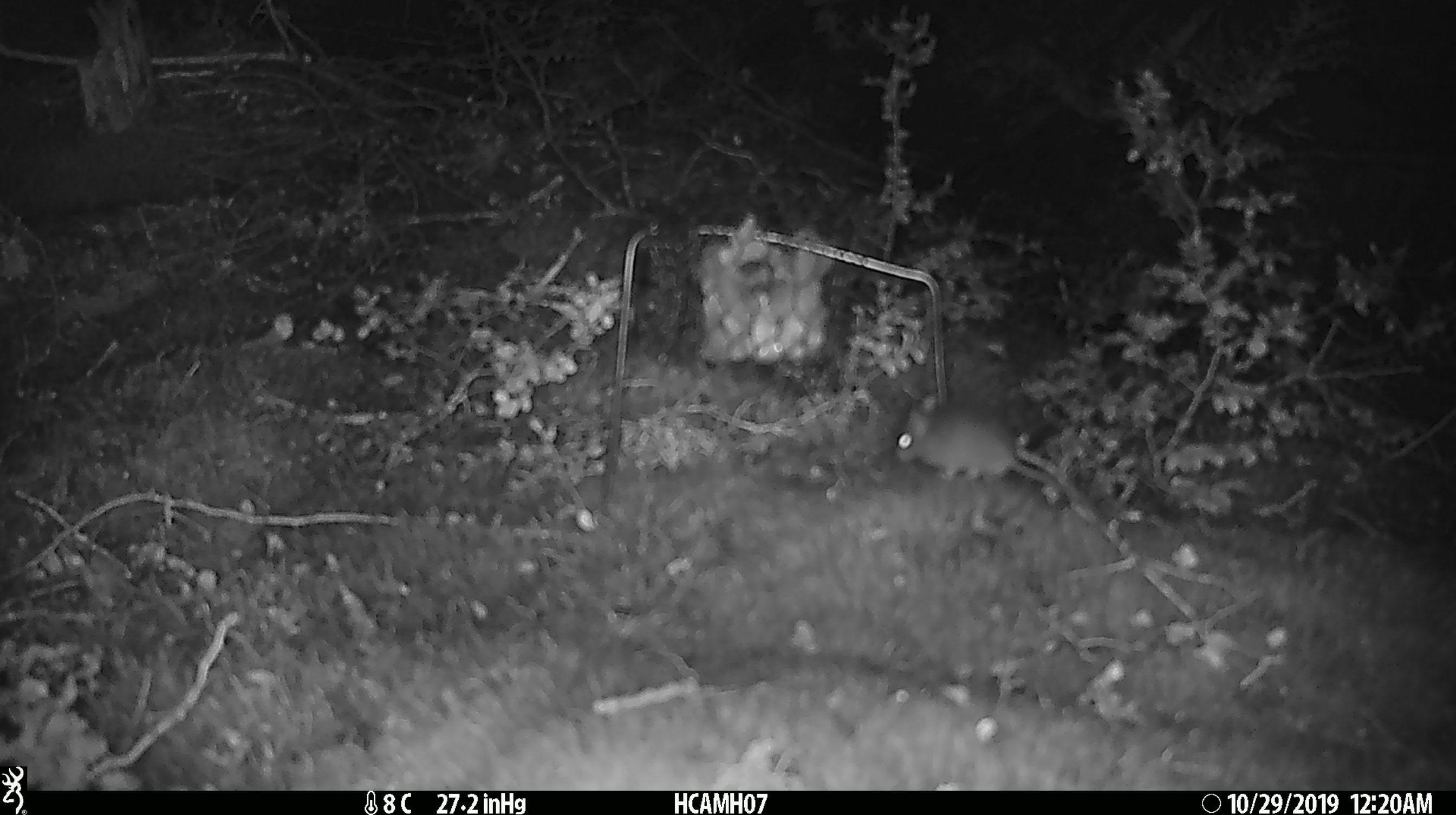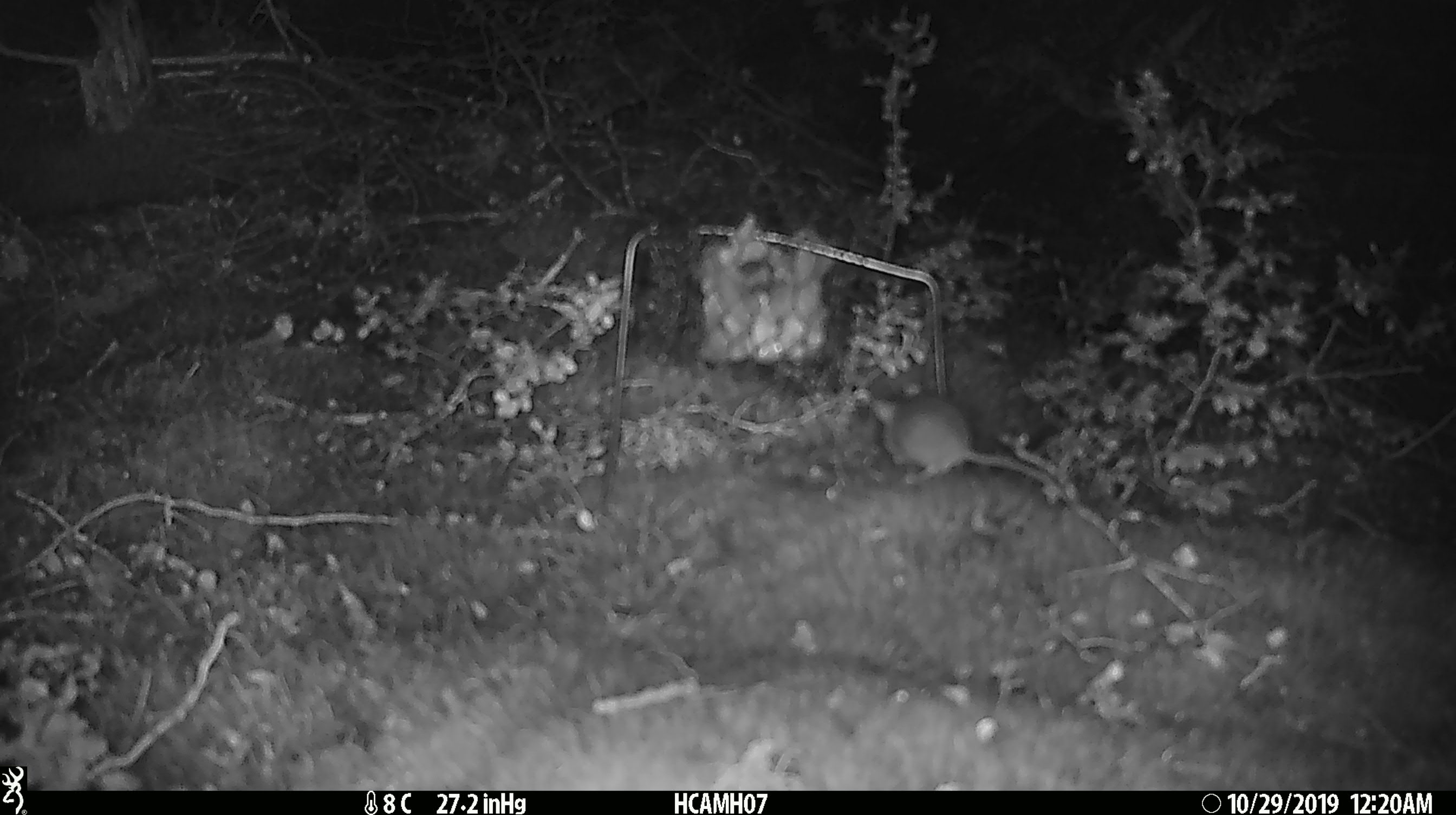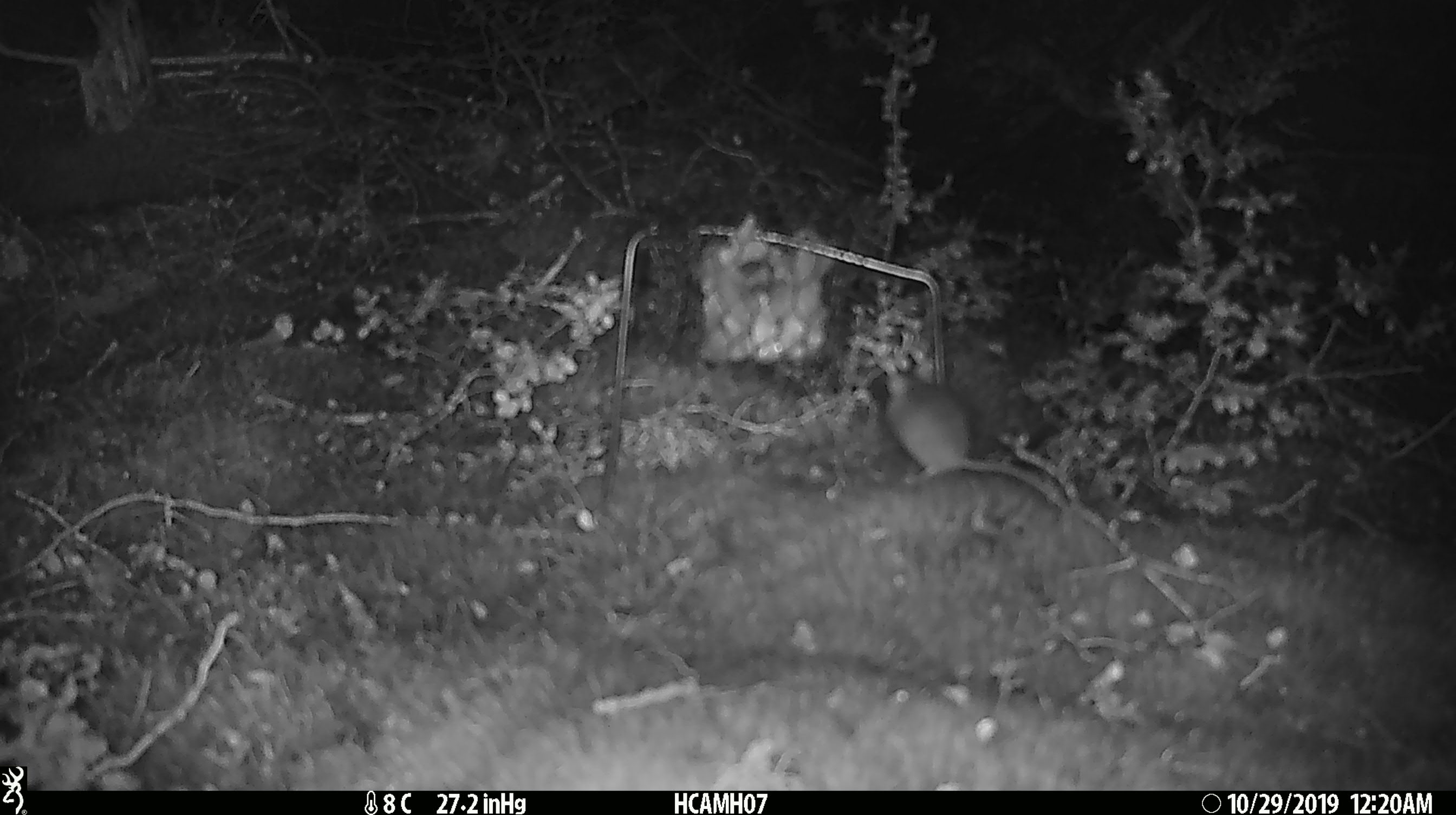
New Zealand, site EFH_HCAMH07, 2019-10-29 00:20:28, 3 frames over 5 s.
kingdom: Animalia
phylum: Chordata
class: Mammalia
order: Rodentia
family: Muridae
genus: Mus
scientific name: Mus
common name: mouse